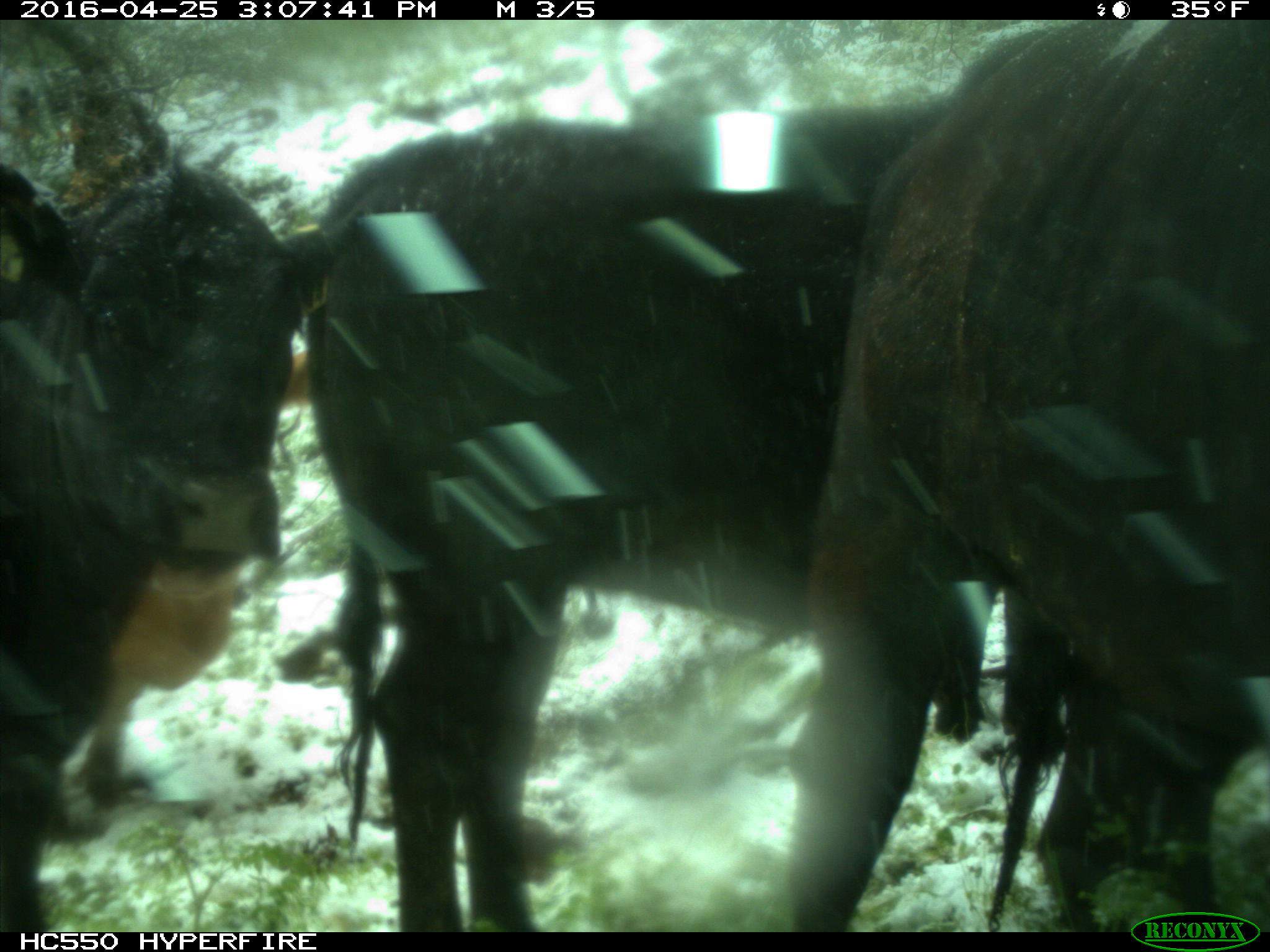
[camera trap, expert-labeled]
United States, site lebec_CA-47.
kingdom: Animalia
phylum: Chordata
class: Mammalia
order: Artiodactyla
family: Bovidae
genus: Bos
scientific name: Bos taurus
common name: domestic cow